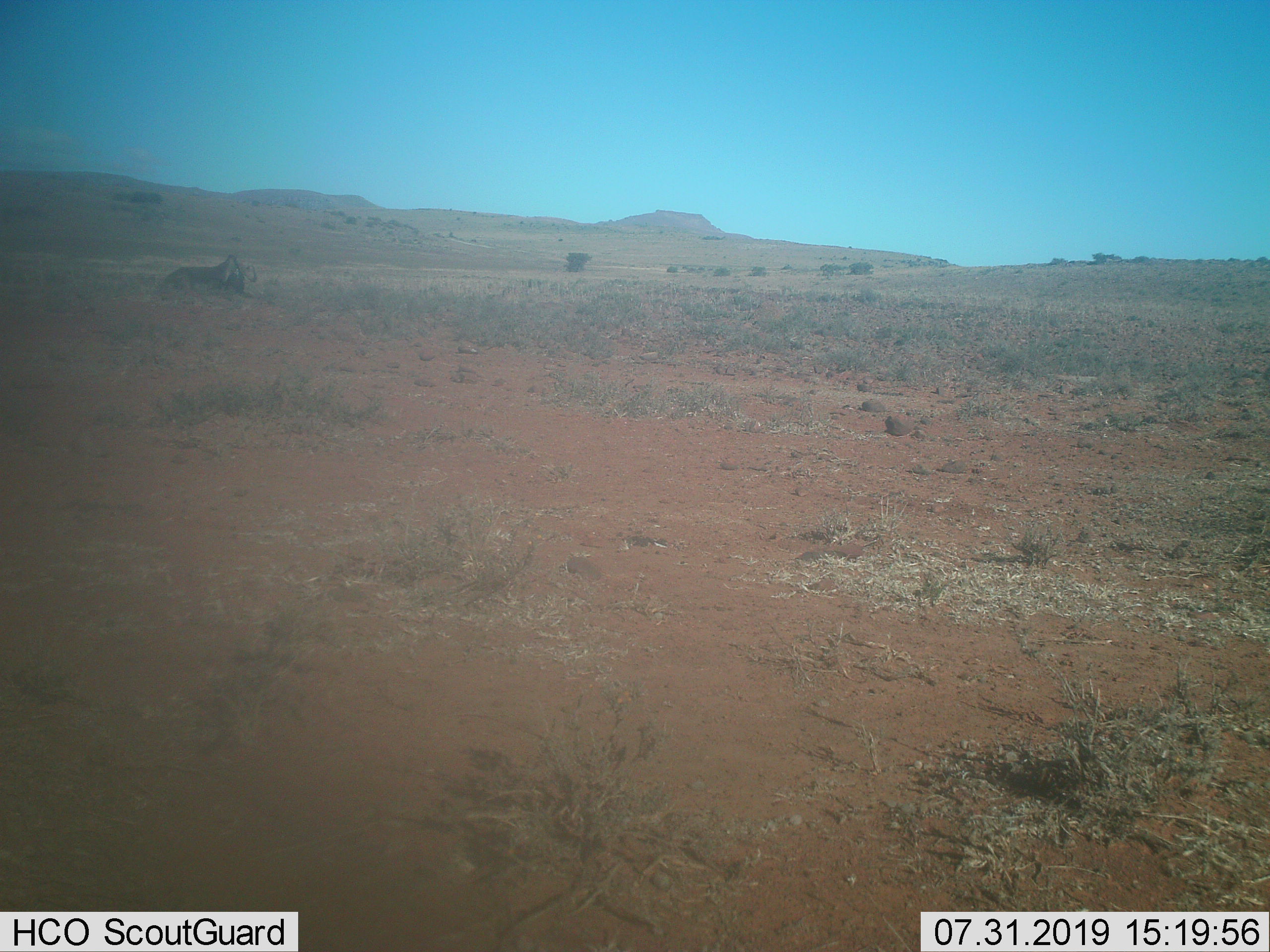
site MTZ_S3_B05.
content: unidentified animal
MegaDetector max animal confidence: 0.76